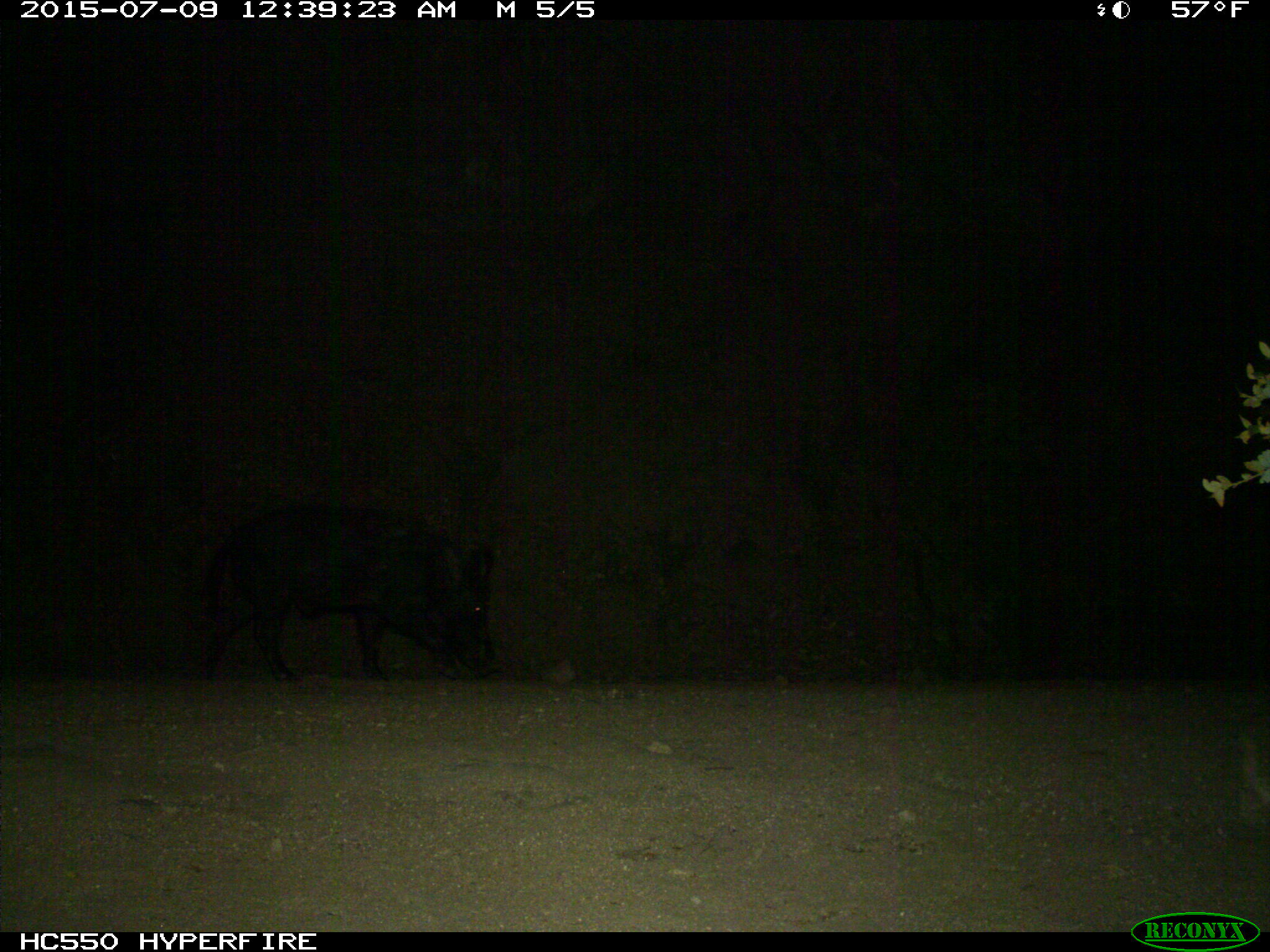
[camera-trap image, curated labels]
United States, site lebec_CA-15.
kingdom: Animalia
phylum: Chordata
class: Mammalia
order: Artiodactyla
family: Suidae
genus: Sus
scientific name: Sus scrofa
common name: wild boar